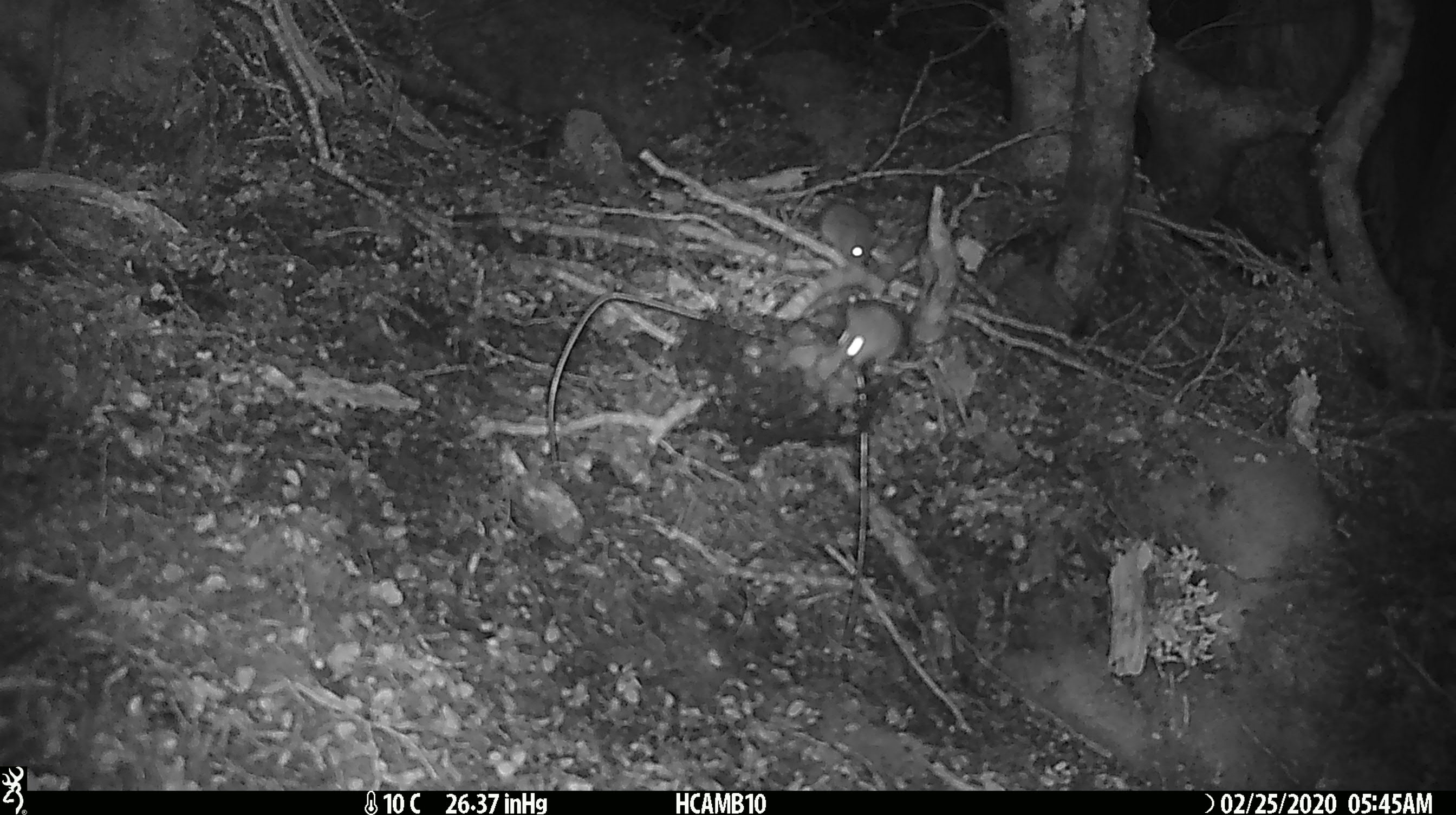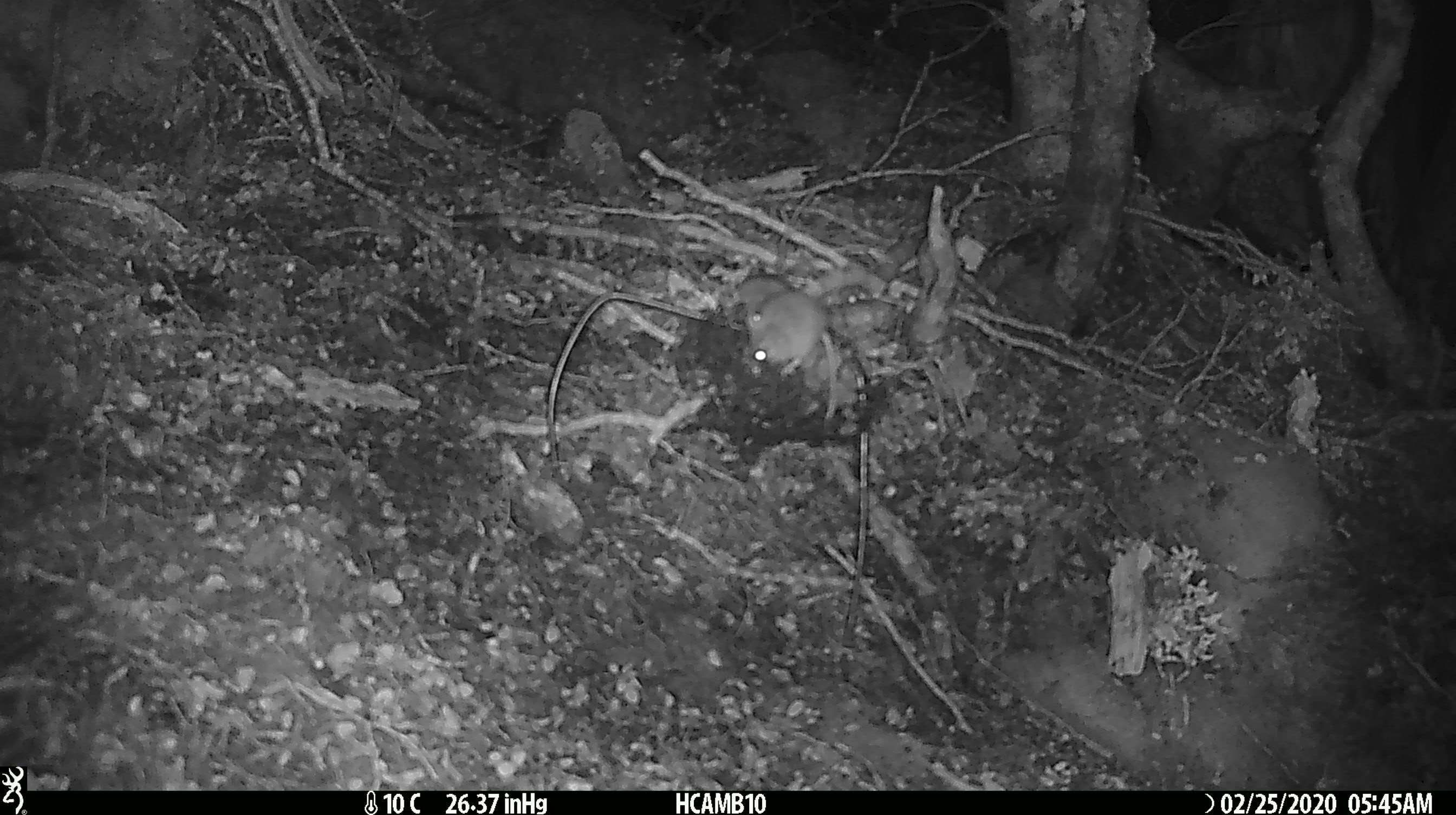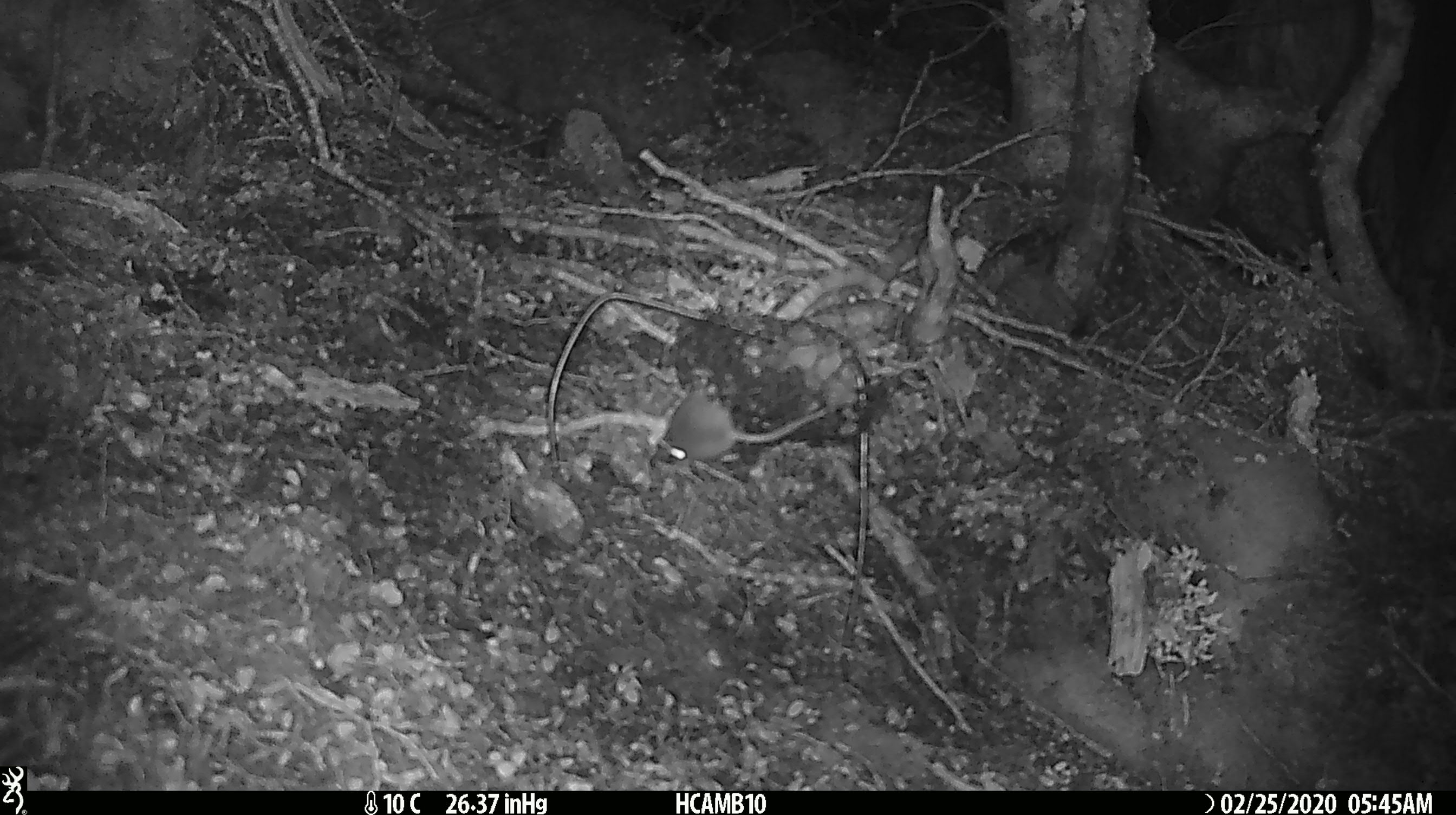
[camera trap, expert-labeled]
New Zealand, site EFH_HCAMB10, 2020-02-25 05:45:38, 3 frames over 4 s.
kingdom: Animalia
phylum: Chordata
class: Mammalia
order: Rodentia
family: Muridae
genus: Mus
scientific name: Mus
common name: mouse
Mouse (Mus).